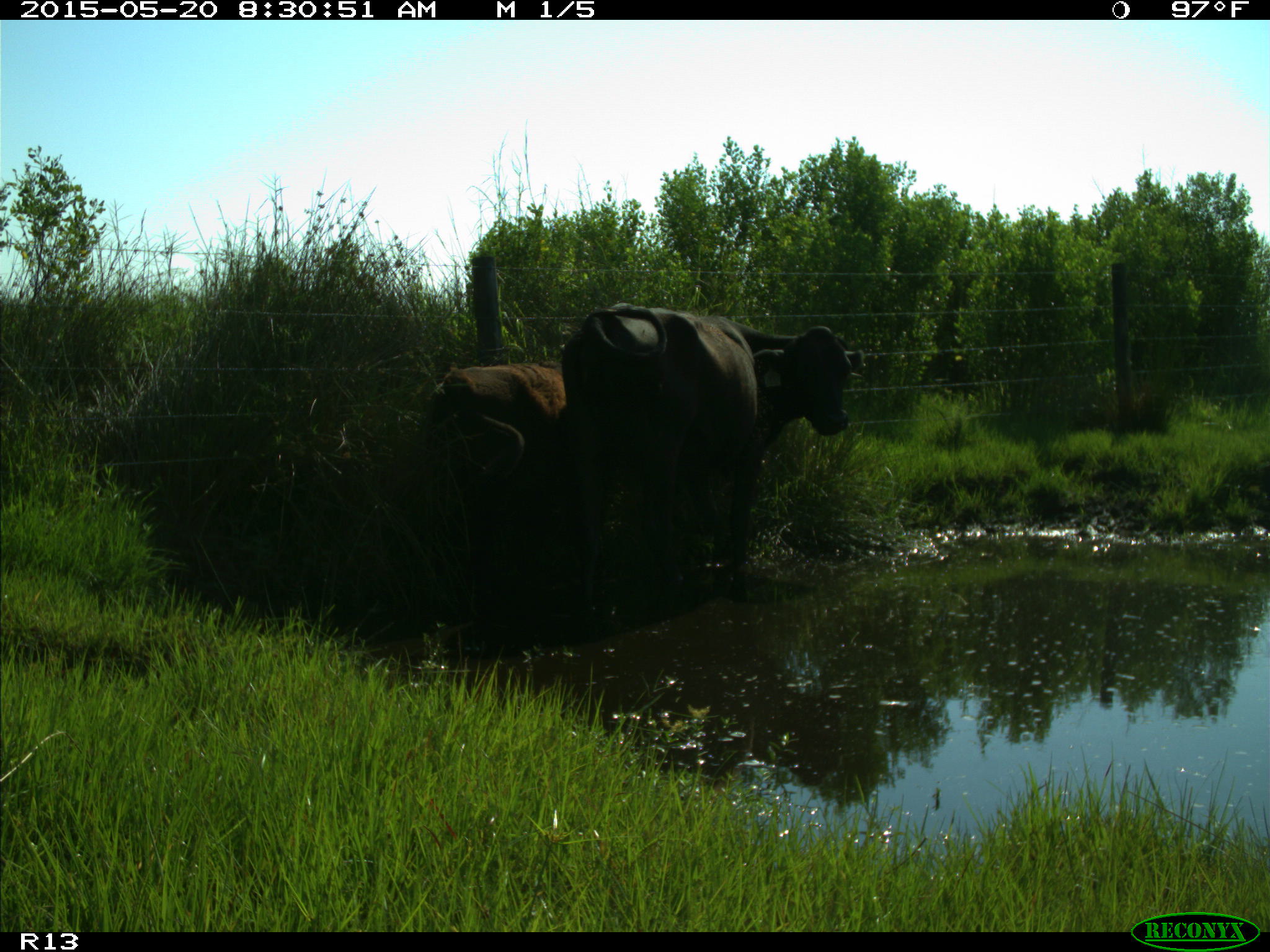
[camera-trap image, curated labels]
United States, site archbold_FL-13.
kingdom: Animalia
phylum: Chordata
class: Mammalia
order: Artiodactyla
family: Bovidae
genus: Bos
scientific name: Bos taurus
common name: domestic cow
Bos taurus (domestic cow).